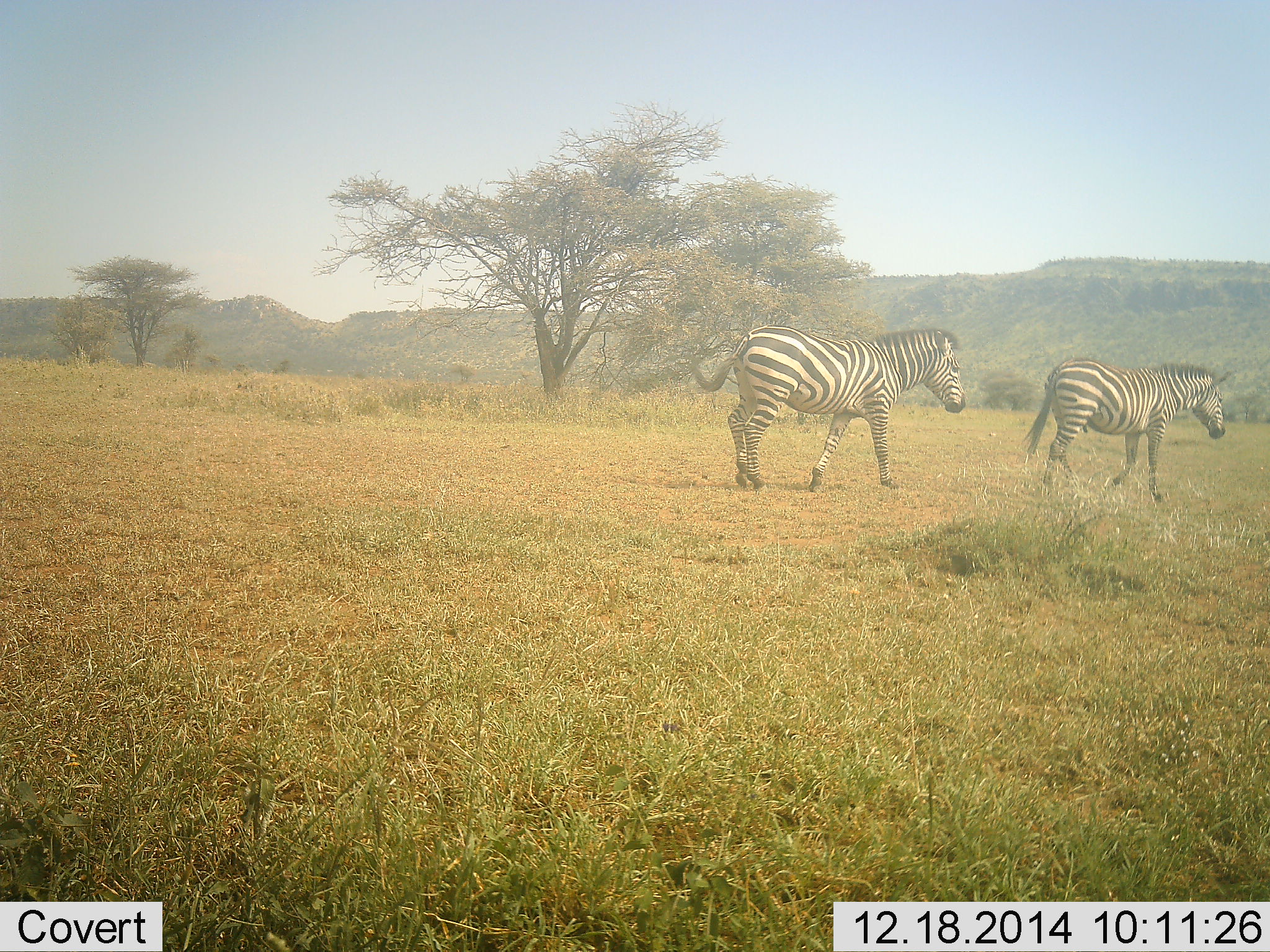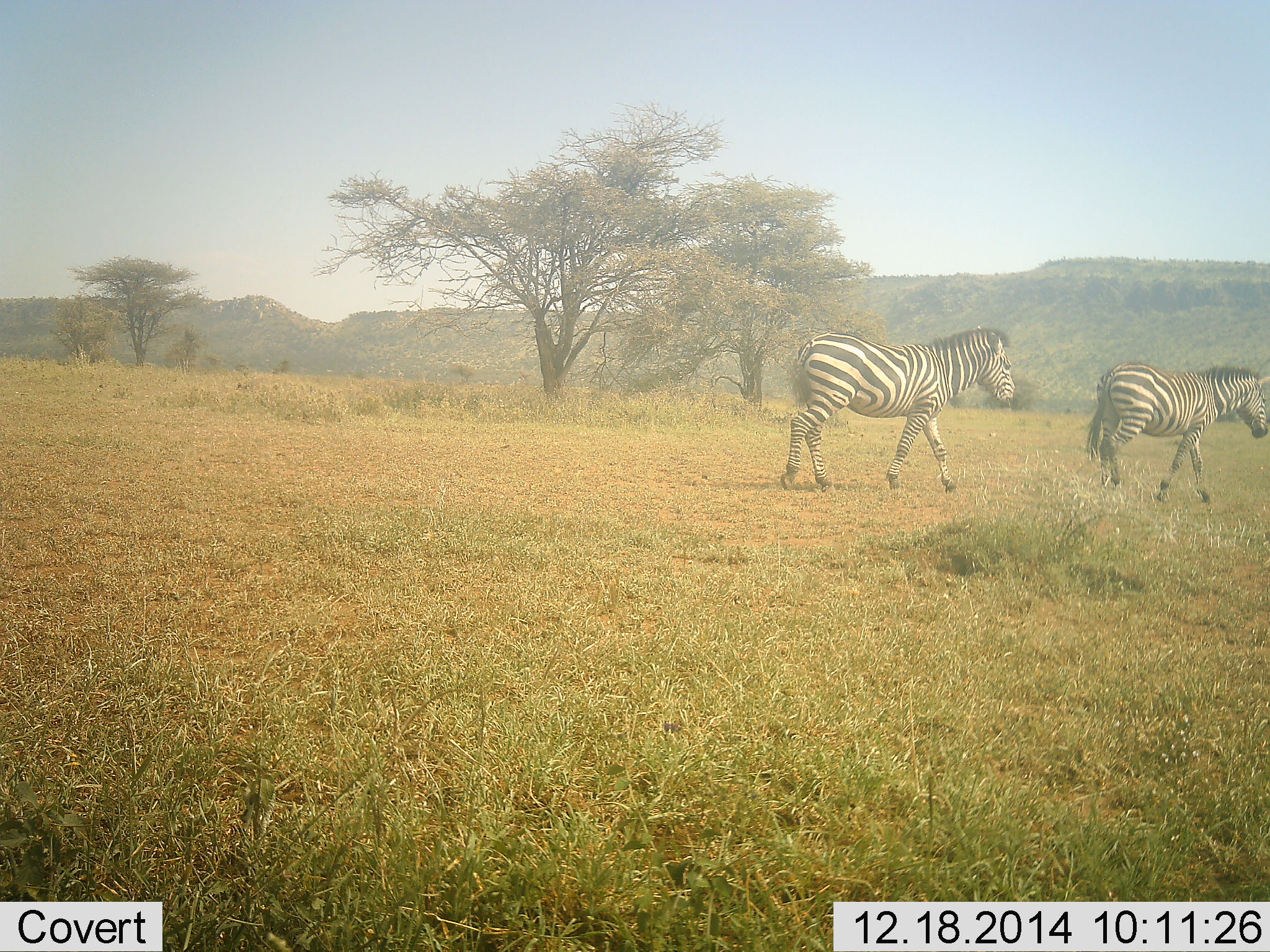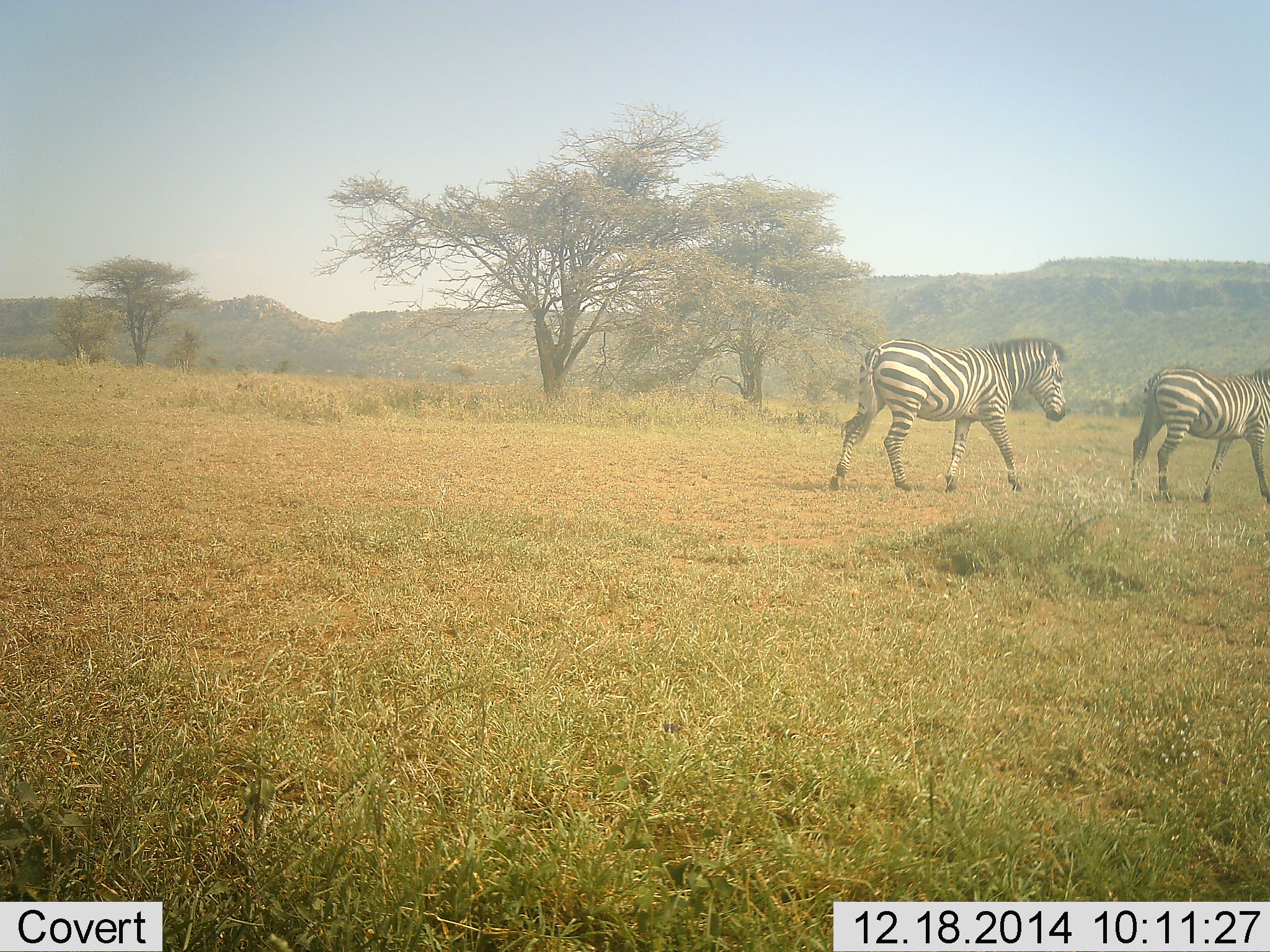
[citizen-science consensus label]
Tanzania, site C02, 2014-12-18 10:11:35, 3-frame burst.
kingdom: Animalia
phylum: Chordata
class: Mammalia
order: Perissodactyla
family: Equidae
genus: Equus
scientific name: Equus quagga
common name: plains zebra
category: zebra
Zebra (plains zebra) (Equus quagga), count 2. Behavior (volunteer vote fractions): standing 0%, resting 0%, moving 100%, interacting 10%. Young present (vote fraction): 0%. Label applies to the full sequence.